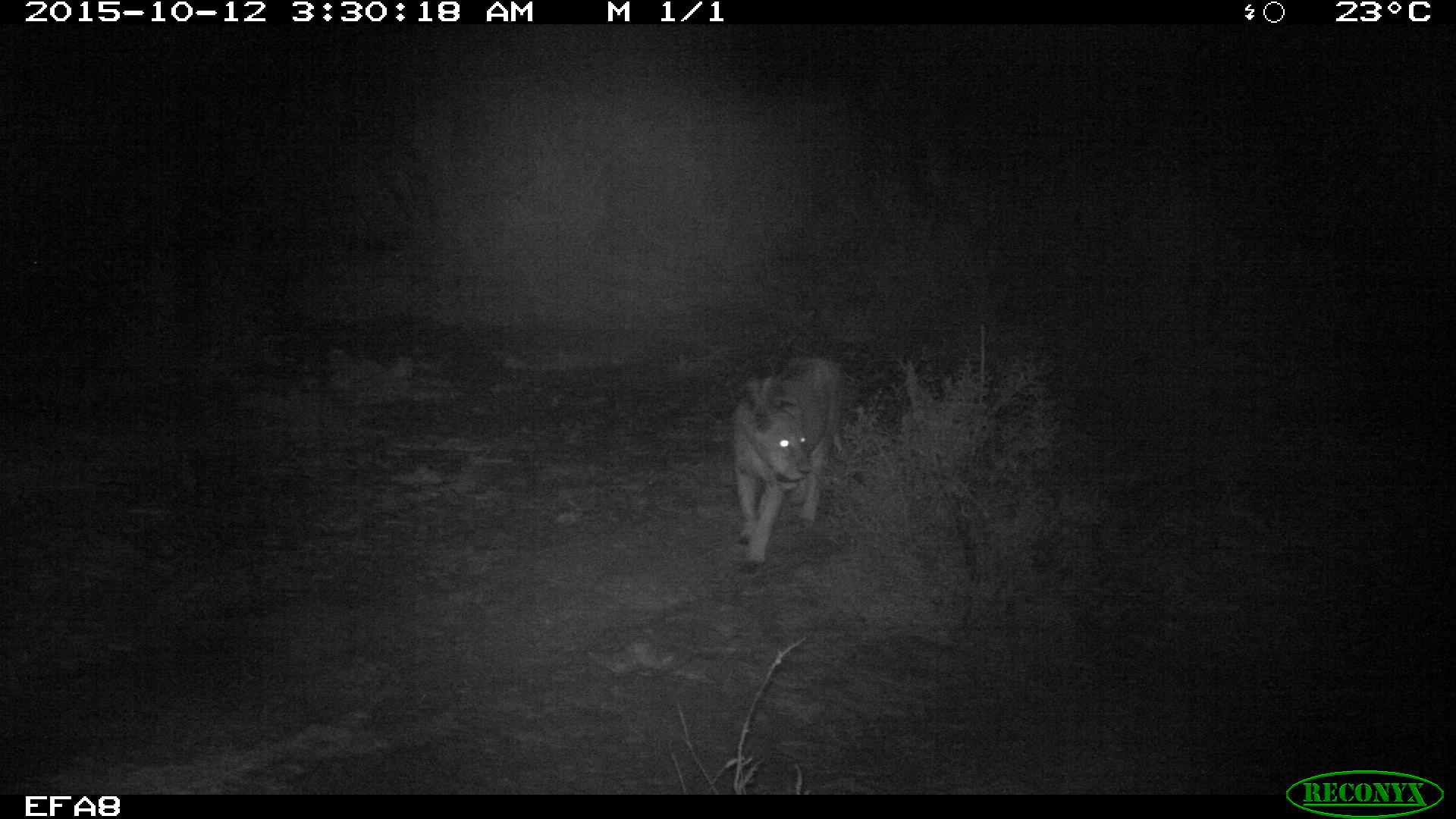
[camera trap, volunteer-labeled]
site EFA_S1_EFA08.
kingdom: Animalia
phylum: Chordata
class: Mammalia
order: Carnivora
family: Felidae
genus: Panthera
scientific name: Panthera leo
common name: lion female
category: lionfemale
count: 1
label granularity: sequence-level